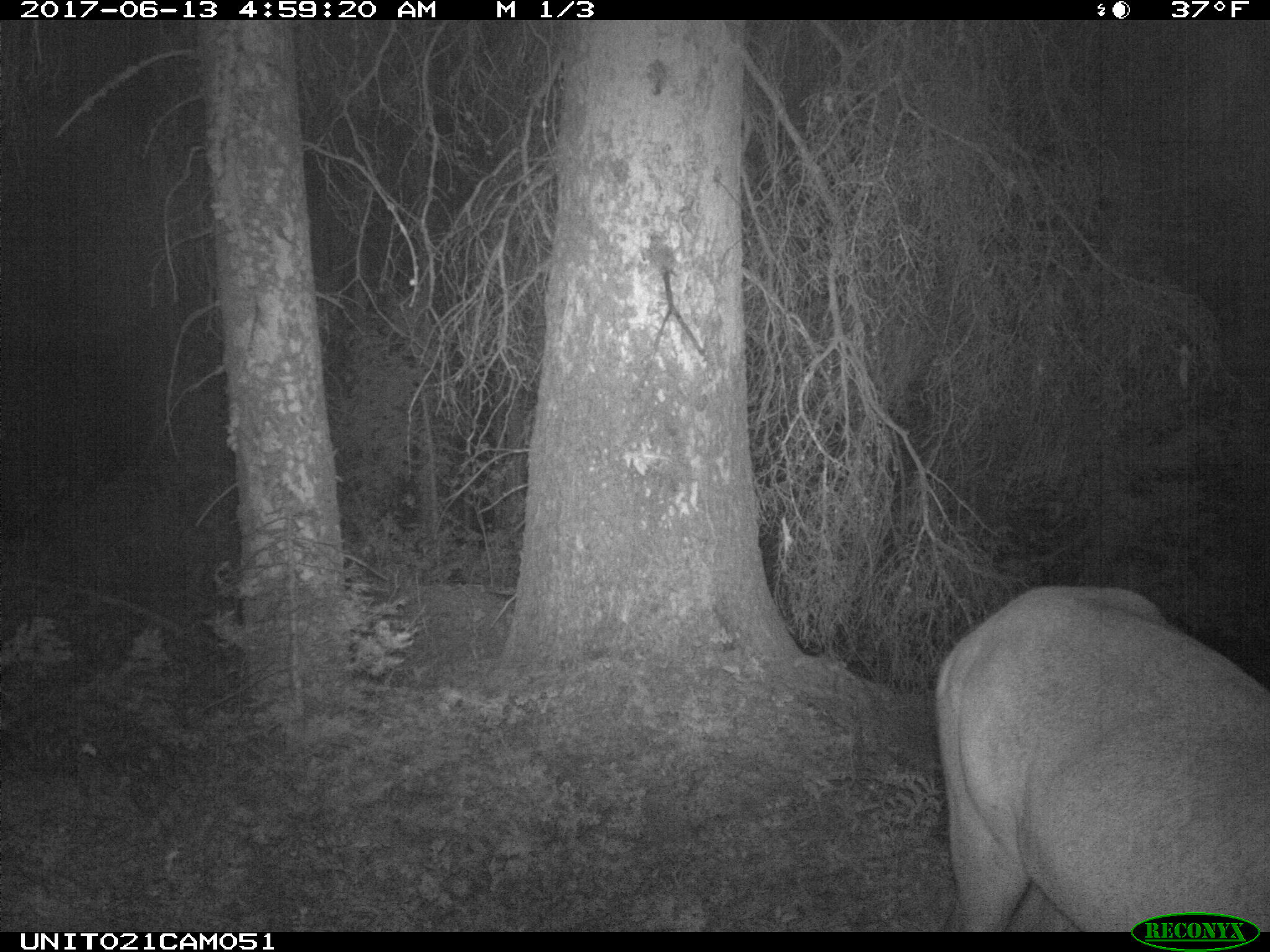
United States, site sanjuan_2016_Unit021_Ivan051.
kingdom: Animalia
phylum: Chordata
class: Mammalia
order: Artiodactyla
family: Cervidae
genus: Cervus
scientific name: Cervus elaphus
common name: red deer